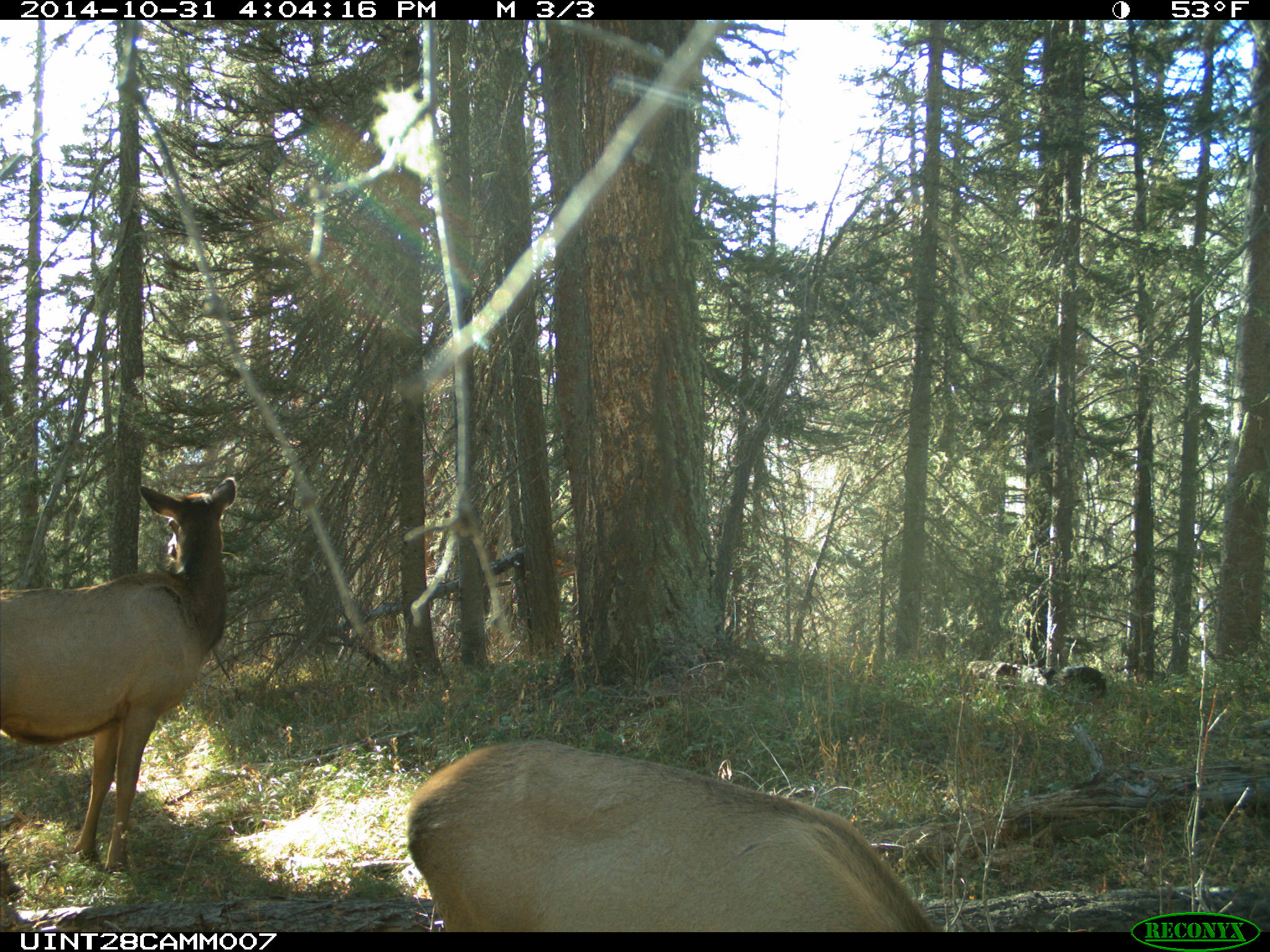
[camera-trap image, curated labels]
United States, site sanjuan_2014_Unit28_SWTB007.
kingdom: Animalia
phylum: Chordata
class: Mammalia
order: Artiodactyla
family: Cervidae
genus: Cervus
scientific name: Cervus elaphus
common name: red deer